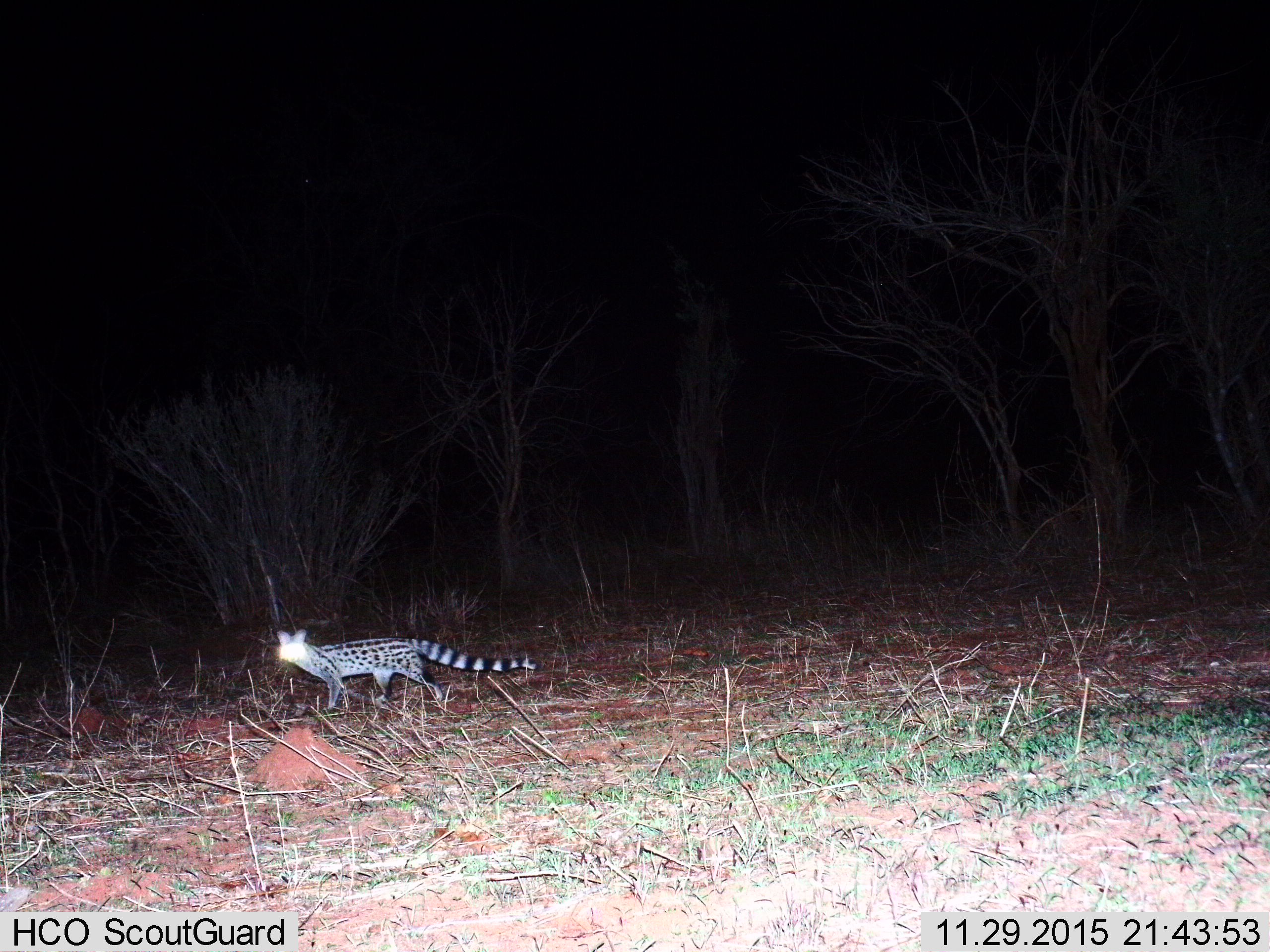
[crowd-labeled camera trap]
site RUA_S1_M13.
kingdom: Animalia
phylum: Chordata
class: Mammalia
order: Carnivora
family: Viverridae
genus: Genetta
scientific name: Genetta genetta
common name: small-spotted genet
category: genetcommonsmallspotted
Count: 1.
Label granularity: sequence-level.